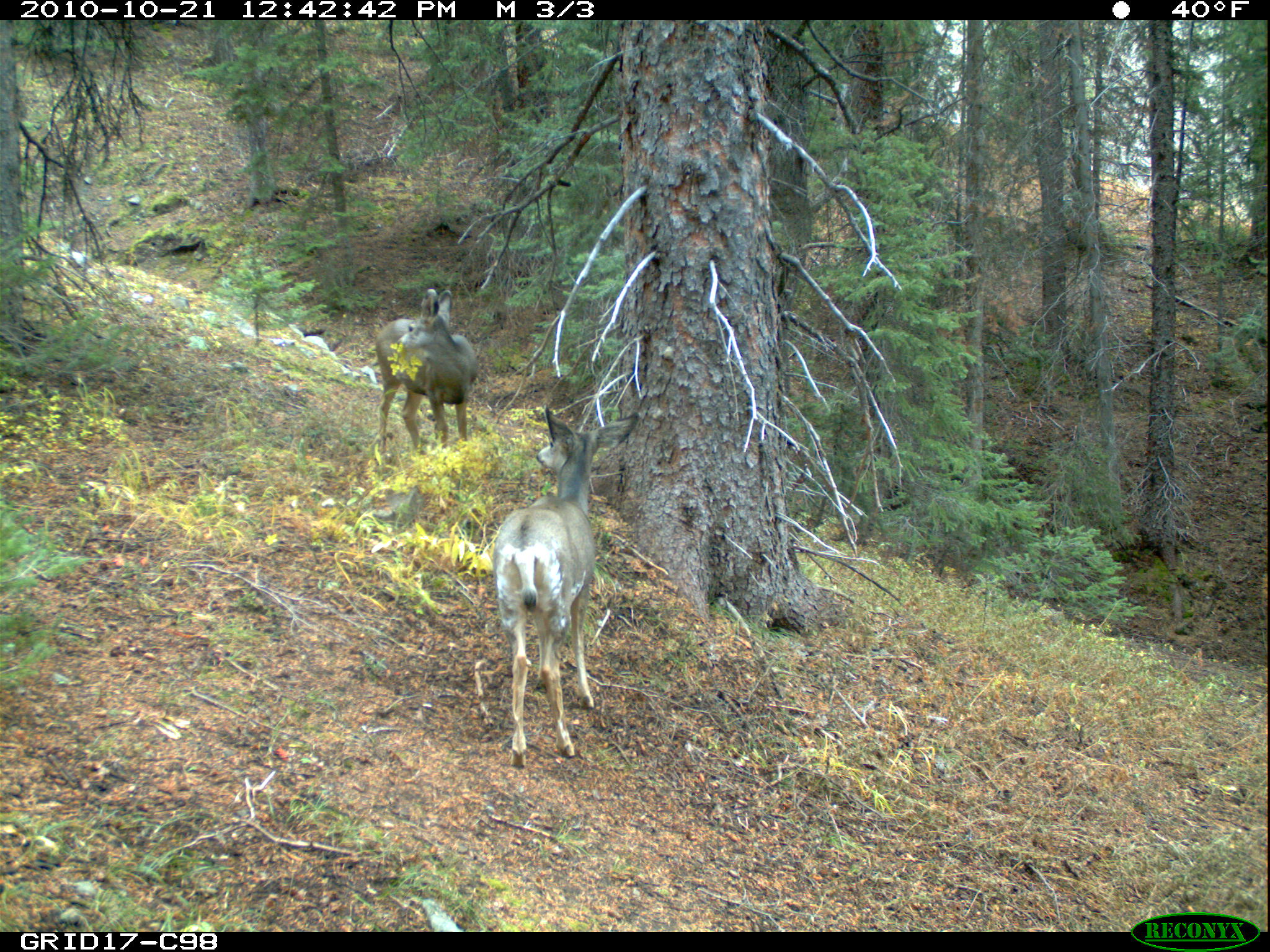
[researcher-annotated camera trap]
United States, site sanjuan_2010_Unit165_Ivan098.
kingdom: Animalia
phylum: Chordata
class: Mammalia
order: Artiodactyla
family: Cervidae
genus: Odocoileus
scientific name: Odocoileus hemionus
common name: mule deer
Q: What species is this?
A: Odocoileus hemionus (mule deer).